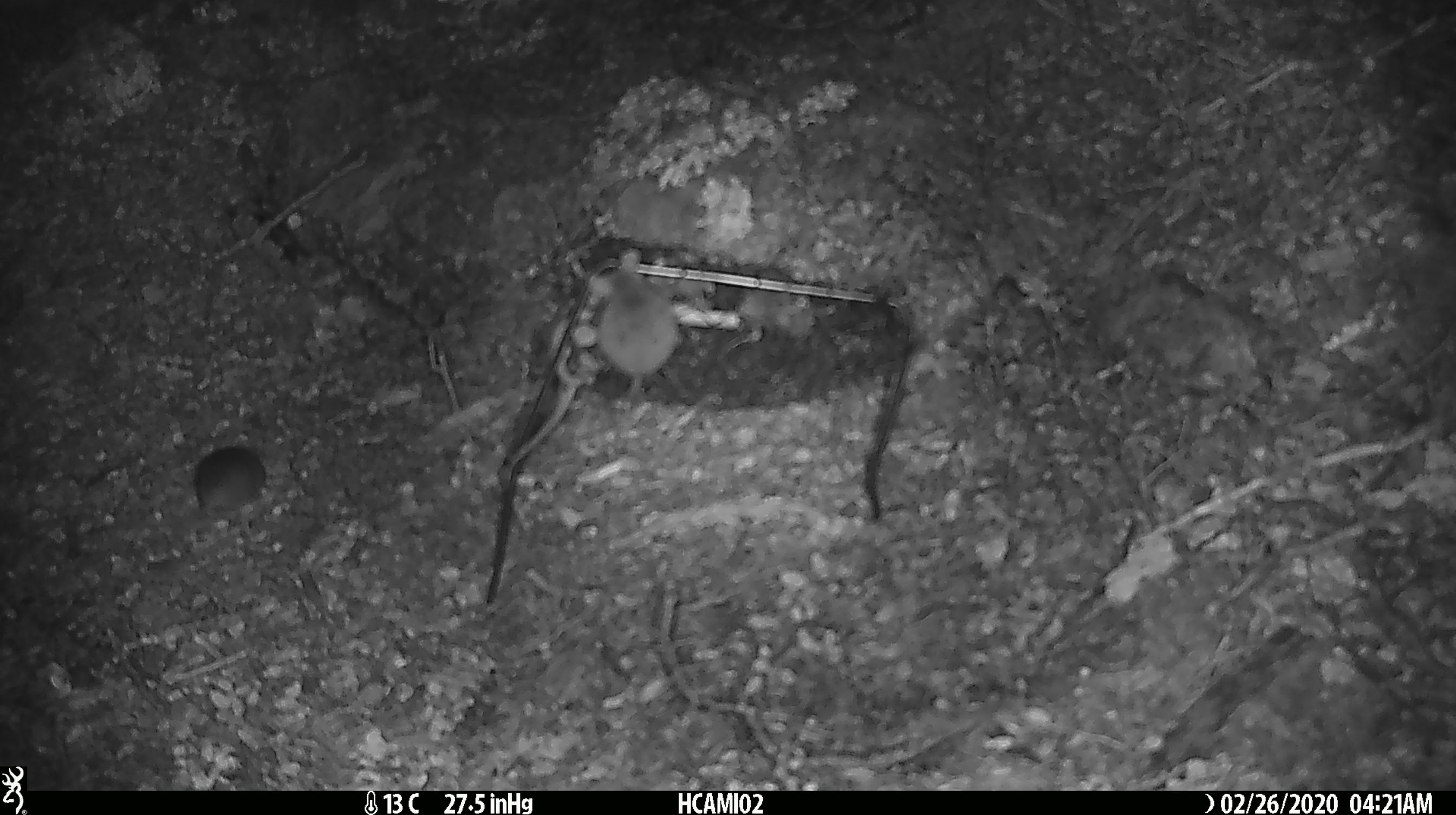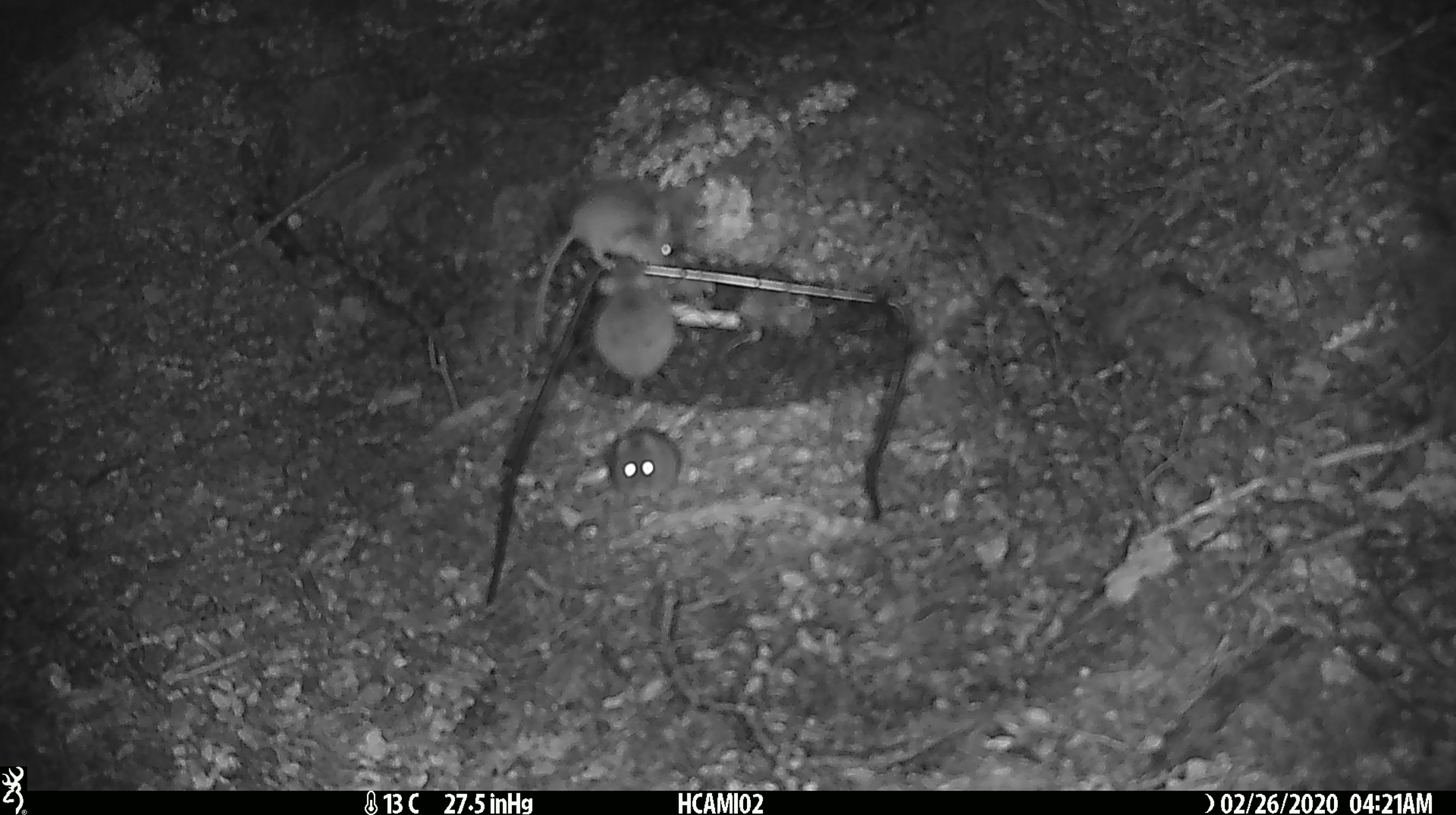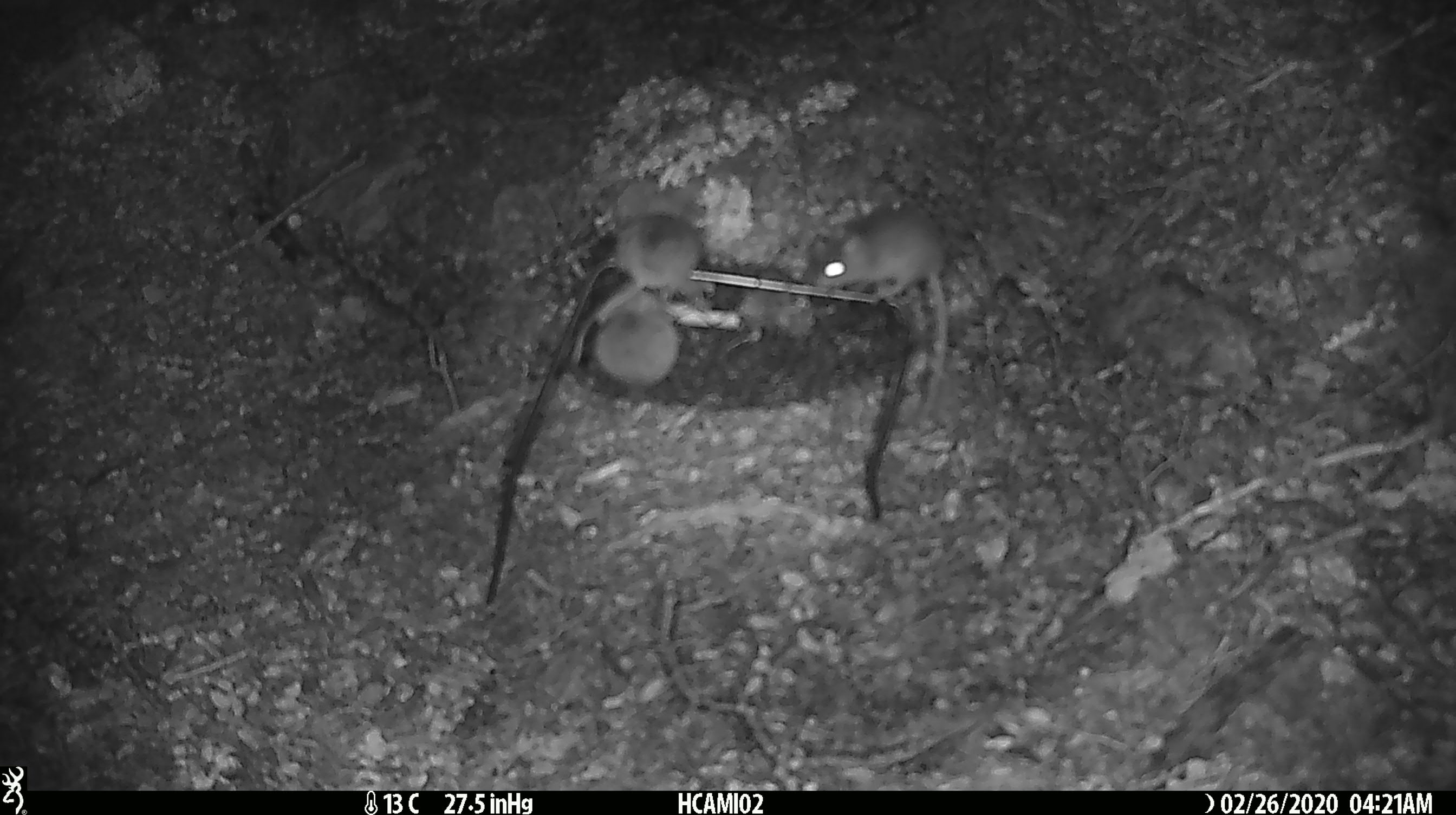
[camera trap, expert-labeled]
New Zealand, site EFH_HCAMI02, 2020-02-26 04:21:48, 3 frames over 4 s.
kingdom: Animalia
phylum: Chordata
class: Mammalia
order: Rodentia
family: Muridae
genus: Mus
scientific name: Mus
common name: mouse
Mouse (Mus).